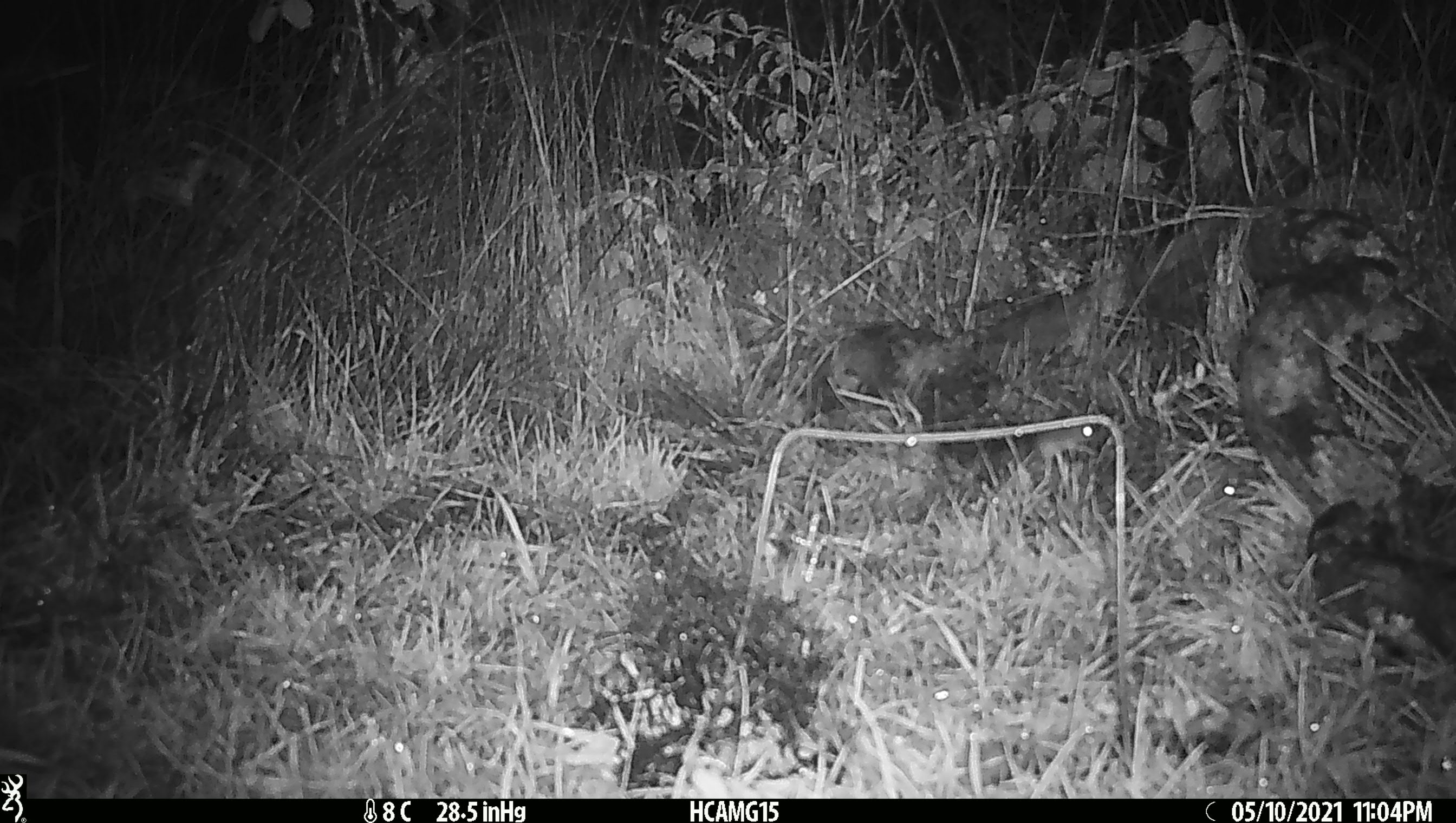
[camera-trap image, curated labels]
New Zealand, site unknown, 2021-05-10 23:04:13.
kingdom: Animalia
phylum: Chordata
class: Mammalia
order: Rodentia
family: Muridae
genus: Mus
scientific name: Mus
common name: mouse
Mouse (Mus).